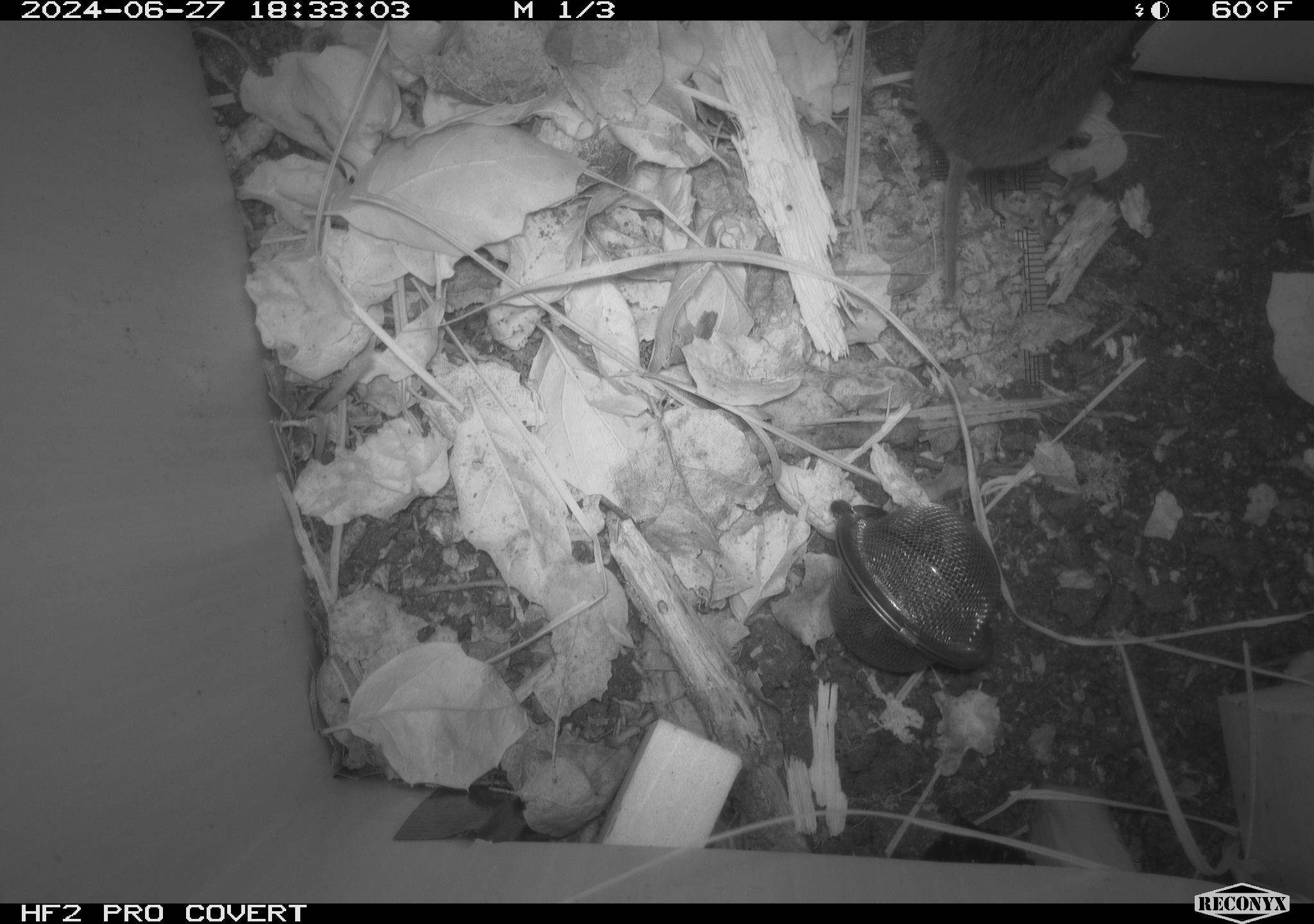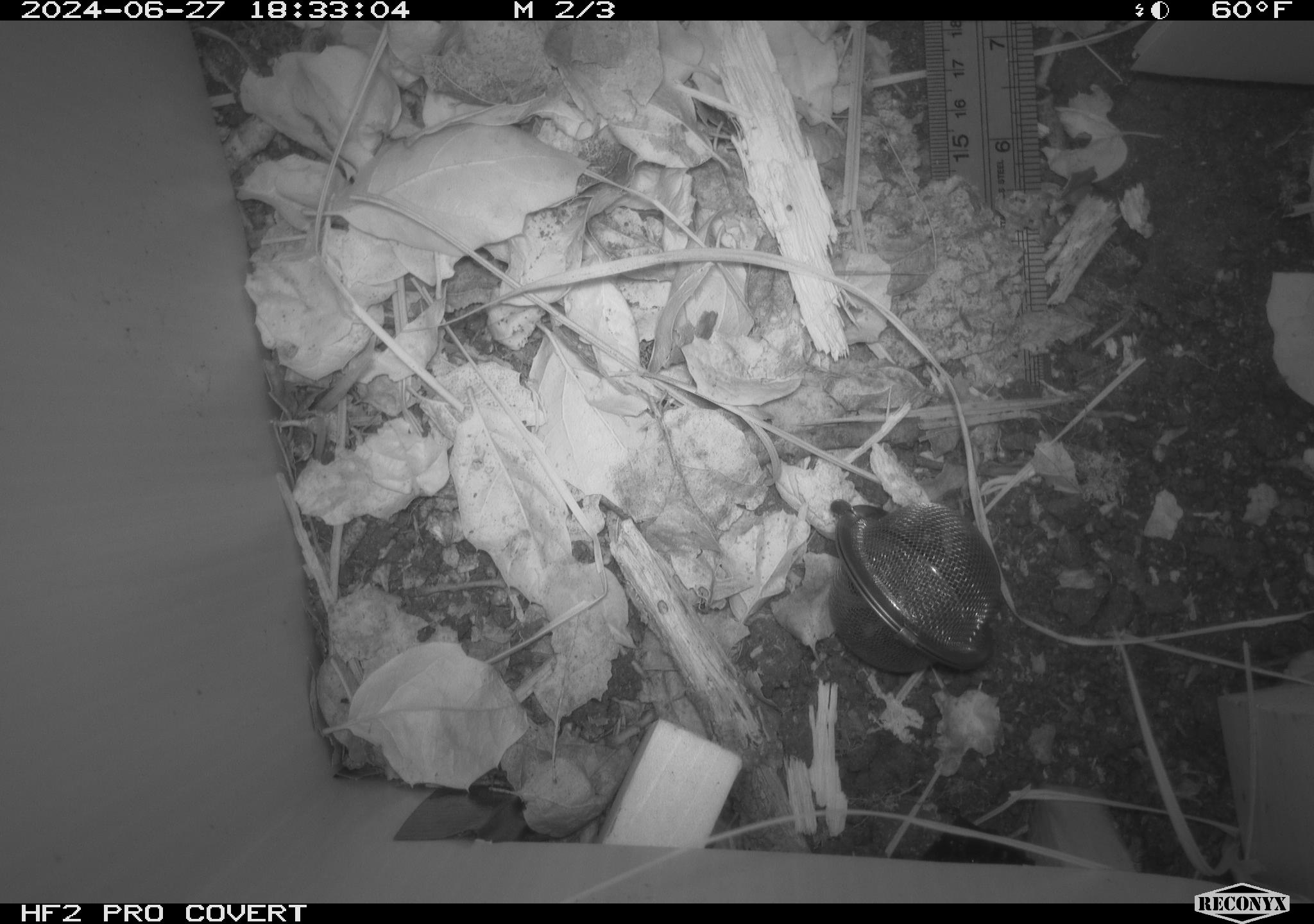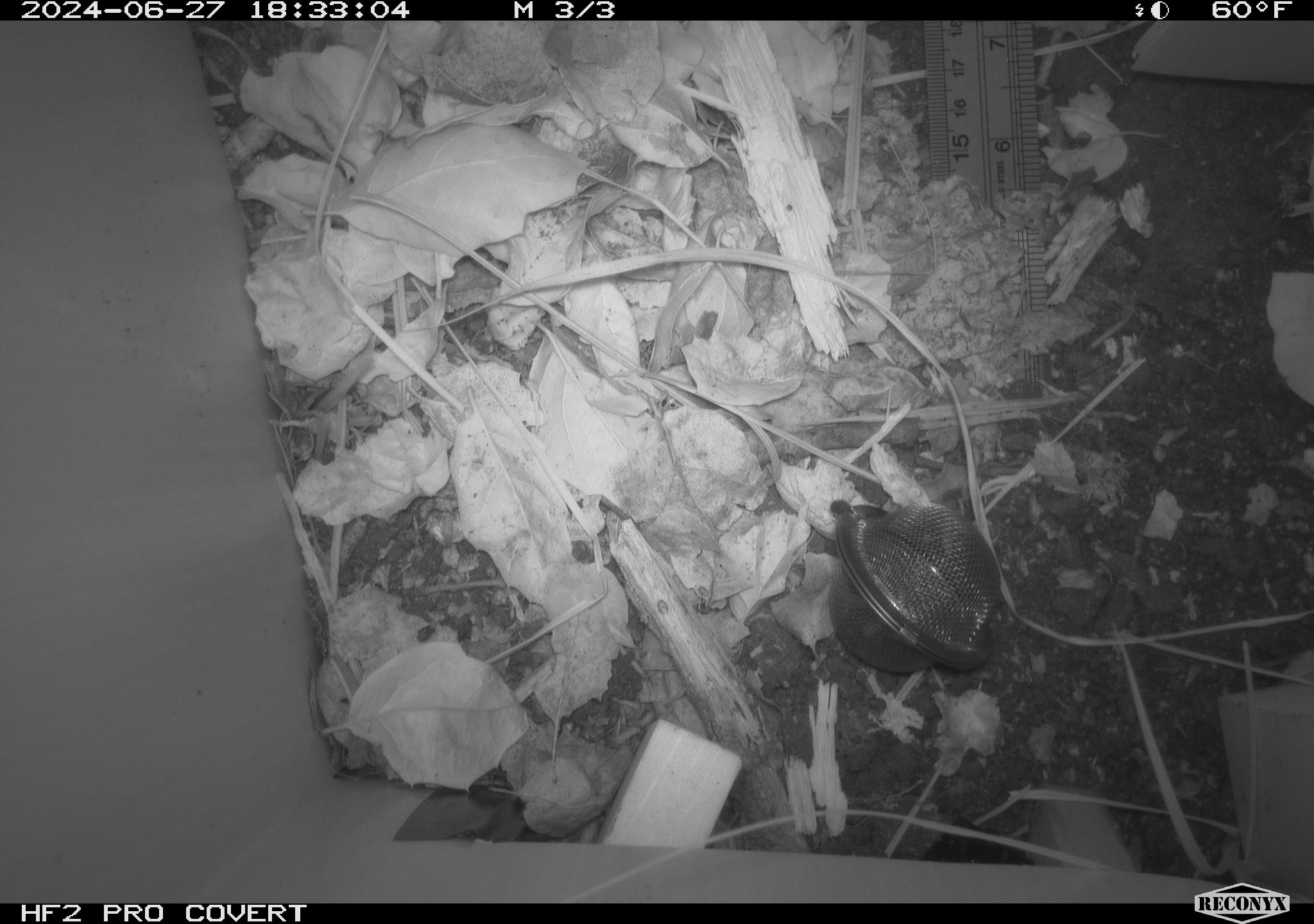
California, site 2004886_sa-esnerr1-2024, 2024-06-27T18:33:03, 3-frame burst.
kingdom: Animalia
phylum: Chordata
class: Mammalia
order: Rodentia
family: Cricetidae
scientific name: Cricetidae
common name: hamsters, voles, lemmings, and allies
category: cricetidae family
Cricetidae family (hamsters, voles, lemmings, and allies) (Cricetidae).